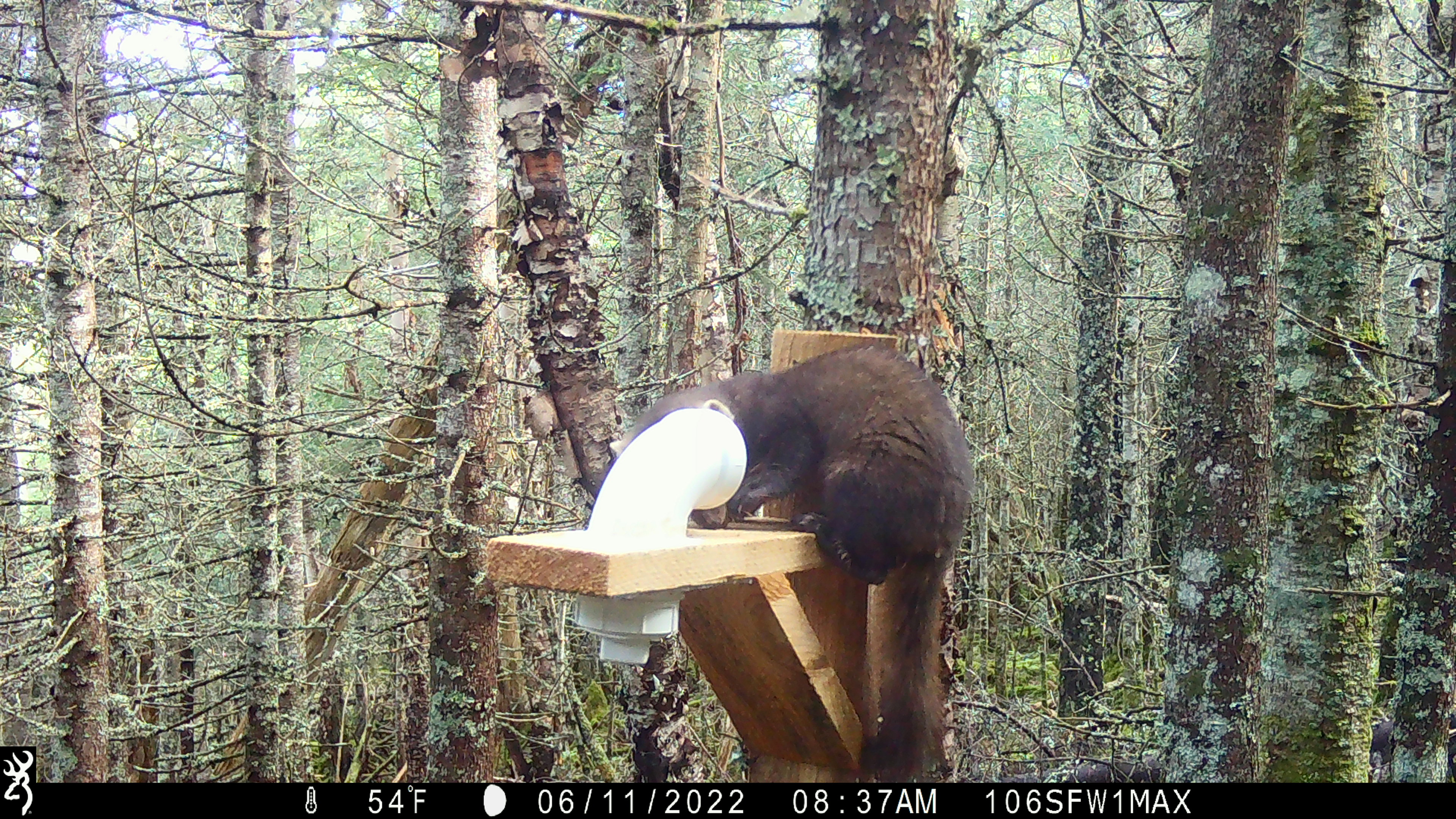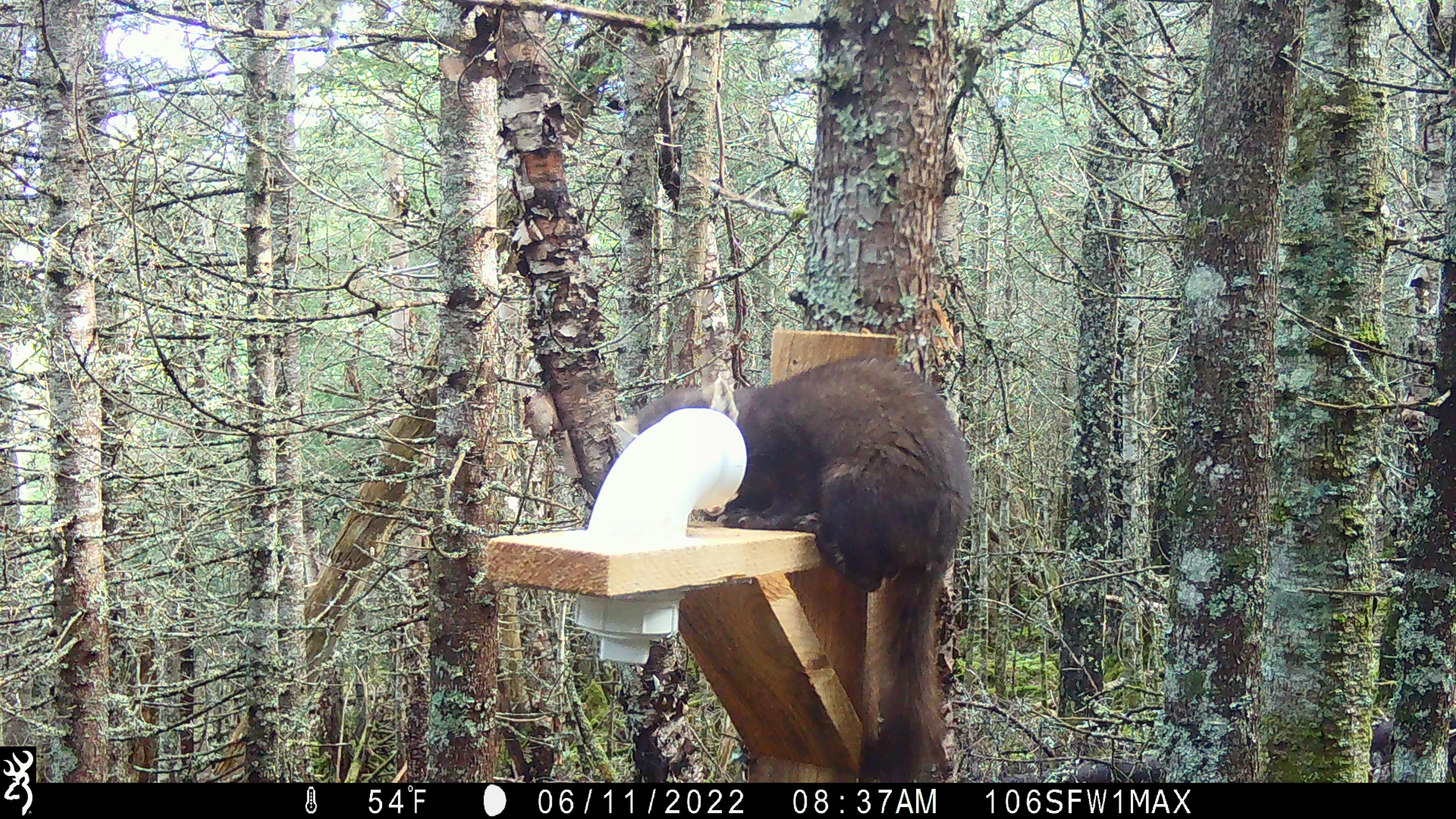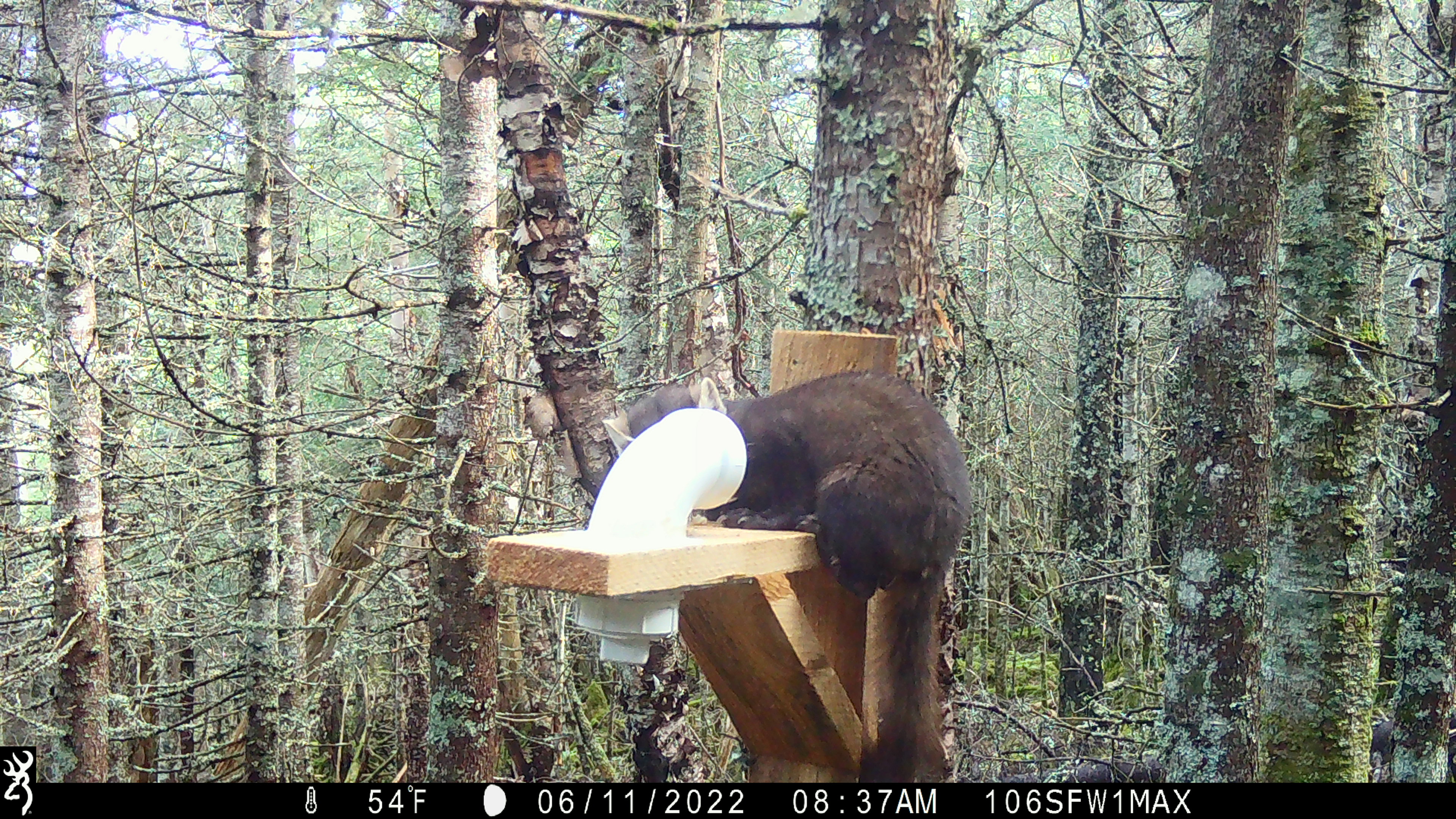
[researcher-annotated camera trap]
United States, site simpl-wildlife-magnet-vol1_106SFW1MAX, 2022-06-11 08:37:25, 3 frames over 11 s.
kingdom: Animalia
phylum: Chordata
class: Mammalia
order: Carnivora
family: Mustelidae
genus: Martes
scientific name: Martes americana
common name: american marten